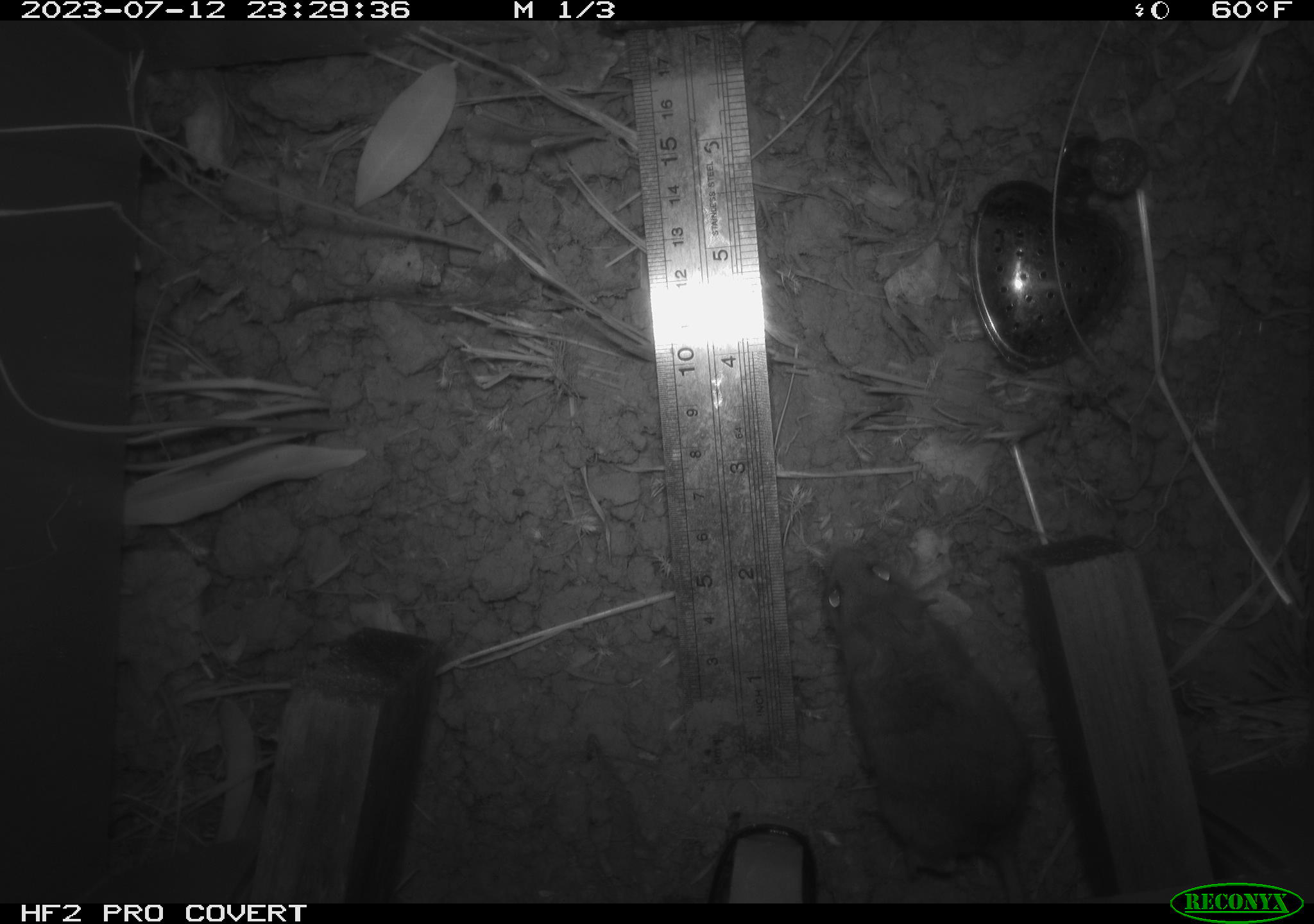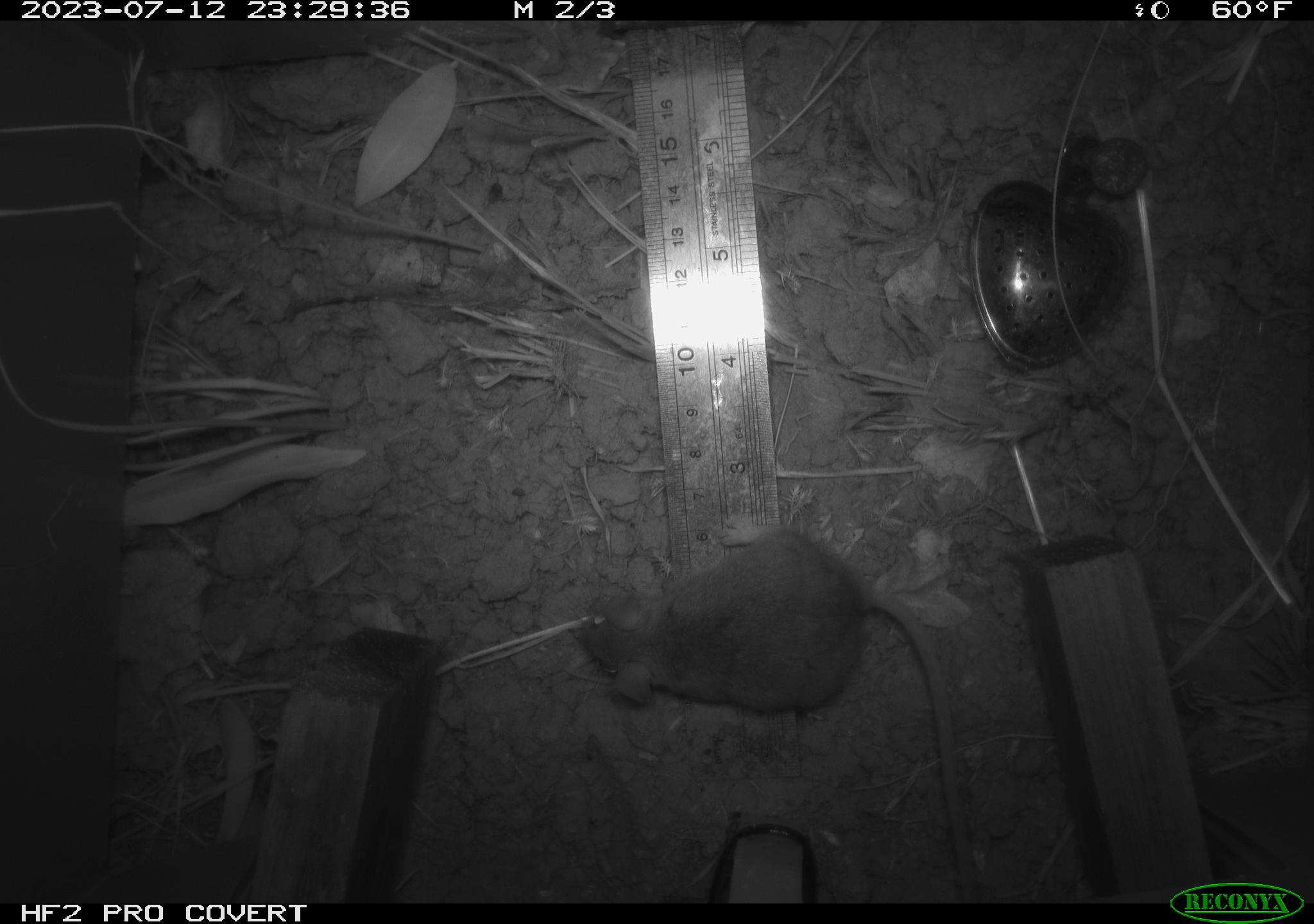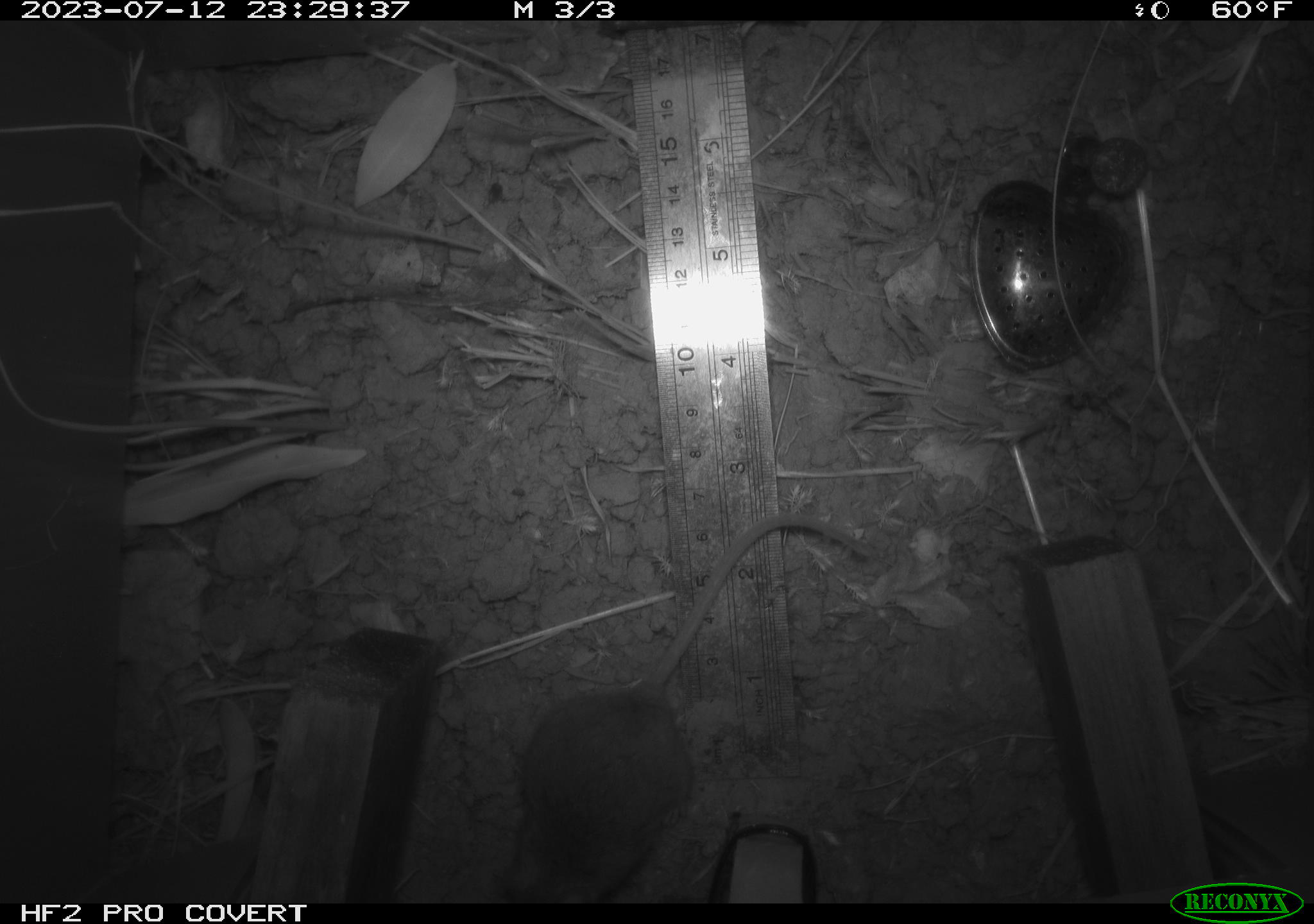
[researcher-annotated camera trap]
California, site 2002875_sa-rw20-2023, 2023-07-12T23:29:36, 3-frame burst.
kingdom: Animalia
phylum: Chordata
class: Mammalia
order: Rodentia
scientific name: Rodentia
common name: mouse species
Mouse species (Rodentia).